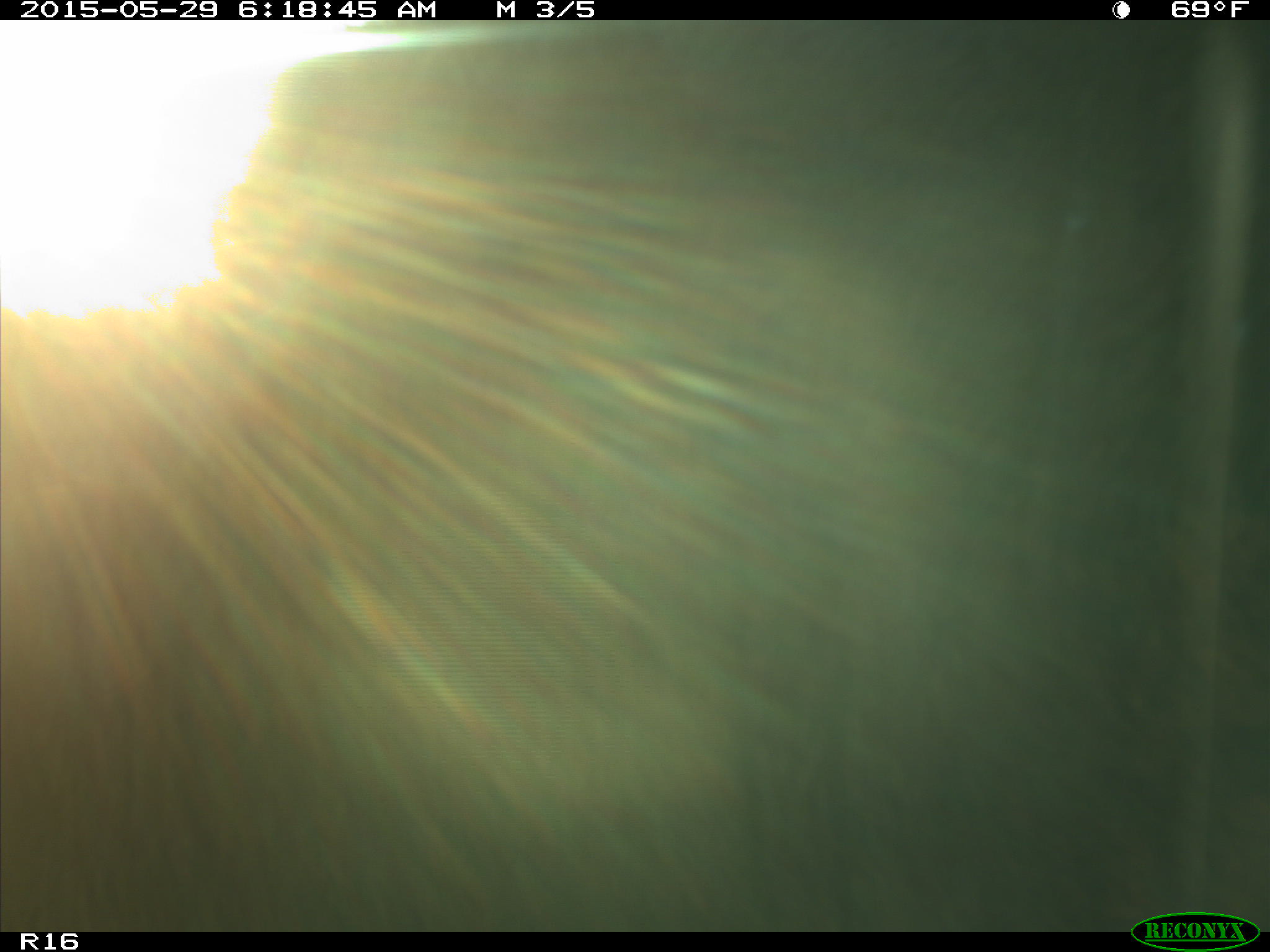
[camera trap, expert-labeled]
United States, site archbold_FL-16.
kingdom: Animalia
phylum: Chordata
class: Mammalia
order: Artiodactyla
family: Bovidae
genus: Bos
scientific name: Bos taurus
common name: domestic cow